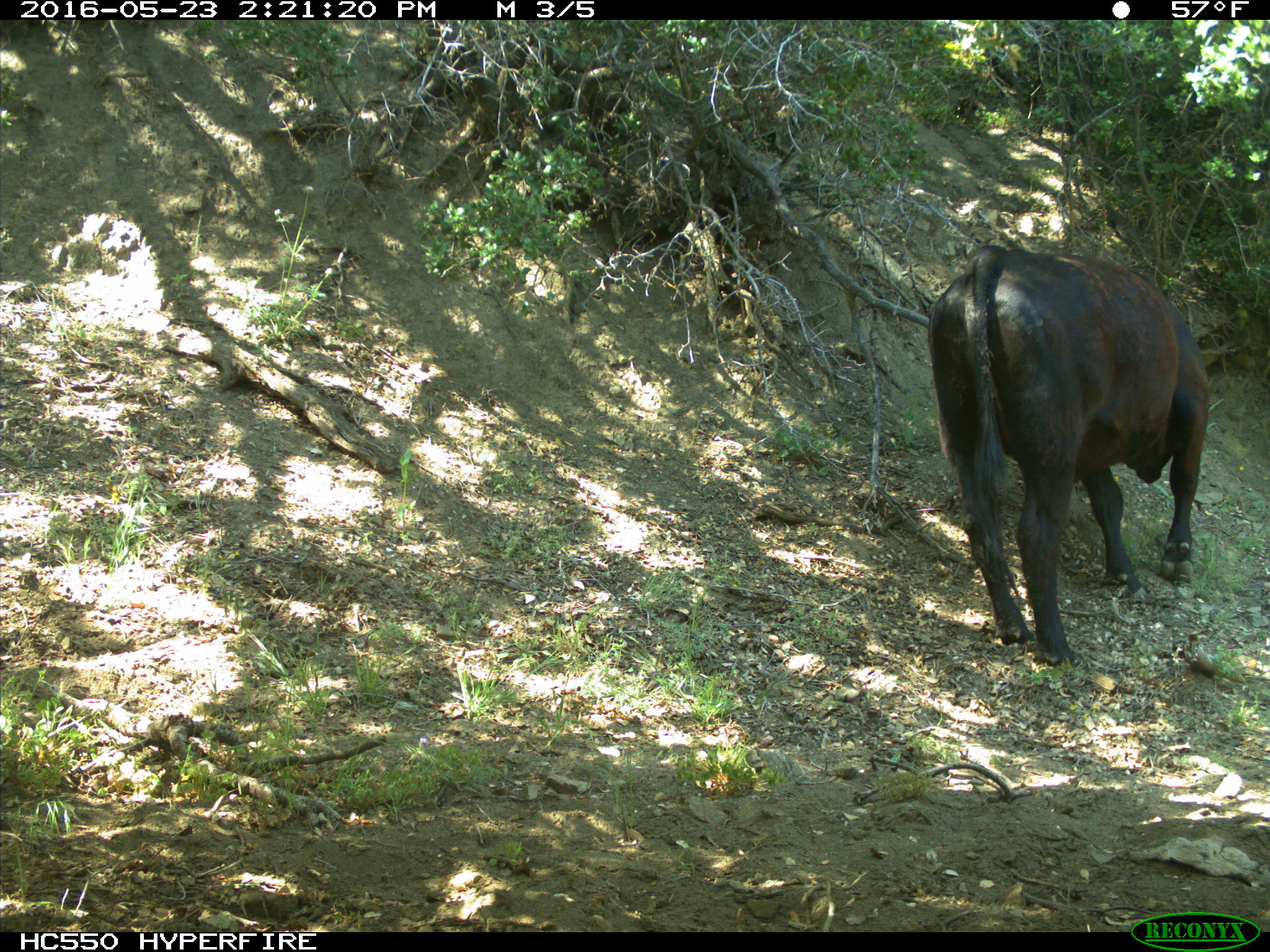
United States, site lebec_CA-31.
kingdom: Animalia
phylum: Chordata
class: Mammalia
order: Artiodactyla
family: Bovidae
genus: Bos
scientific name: Bos taurus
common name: domestic cow